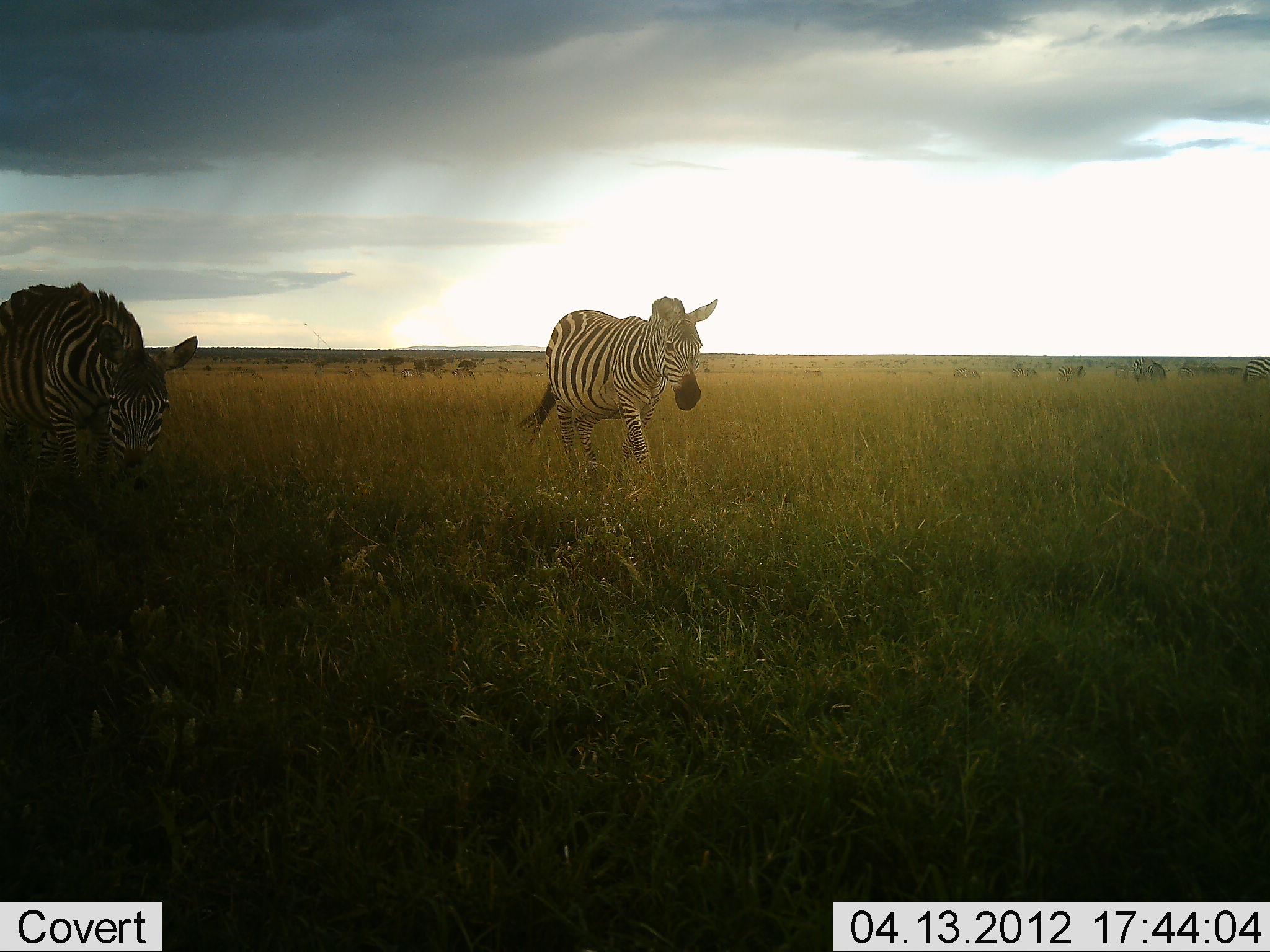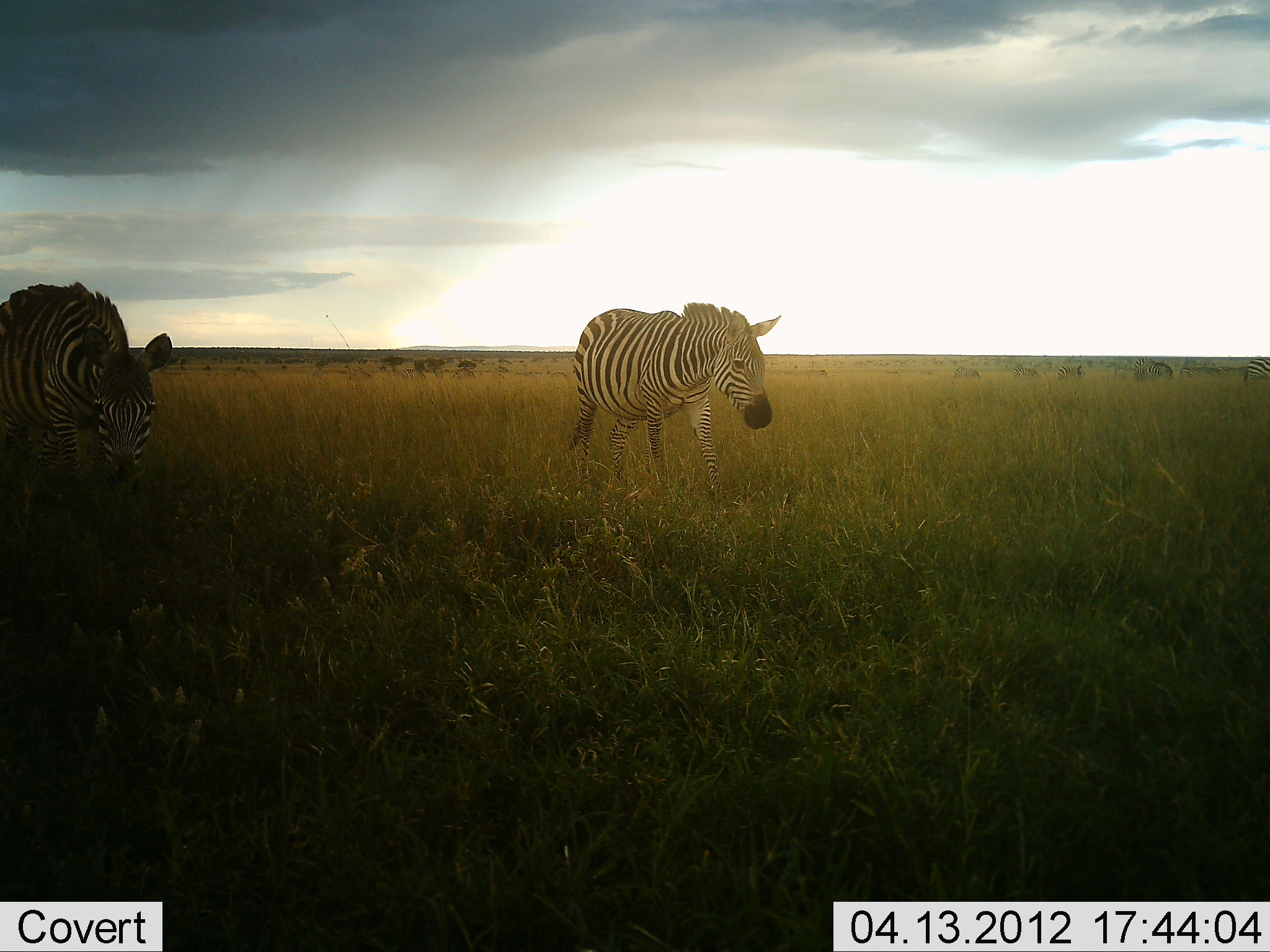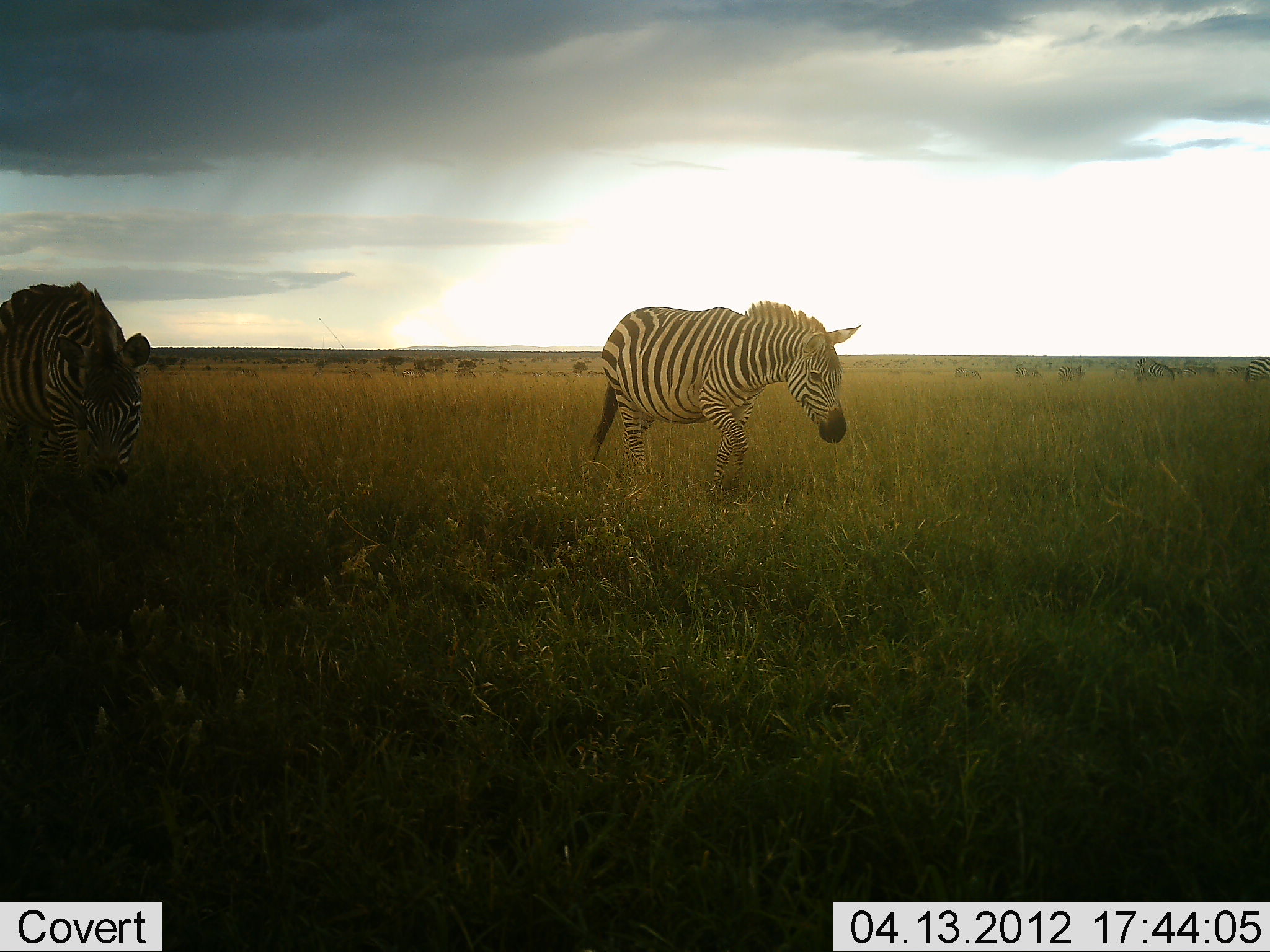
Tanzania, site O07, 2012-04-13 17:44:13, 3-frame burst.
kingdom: Animalia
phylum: Chordata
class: Mammalia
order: Perissodactyla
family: Equidae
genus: Equus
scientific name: Equus quagga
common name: plains zebra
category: zebra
Zebra (plains zebra) (Equus quagga), count 2. Behavior (volunteer vote fractions): standing 24%, resting 0%, moving 91%, interacting 0%. Young present (vote fraction): 0%. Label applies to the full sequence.